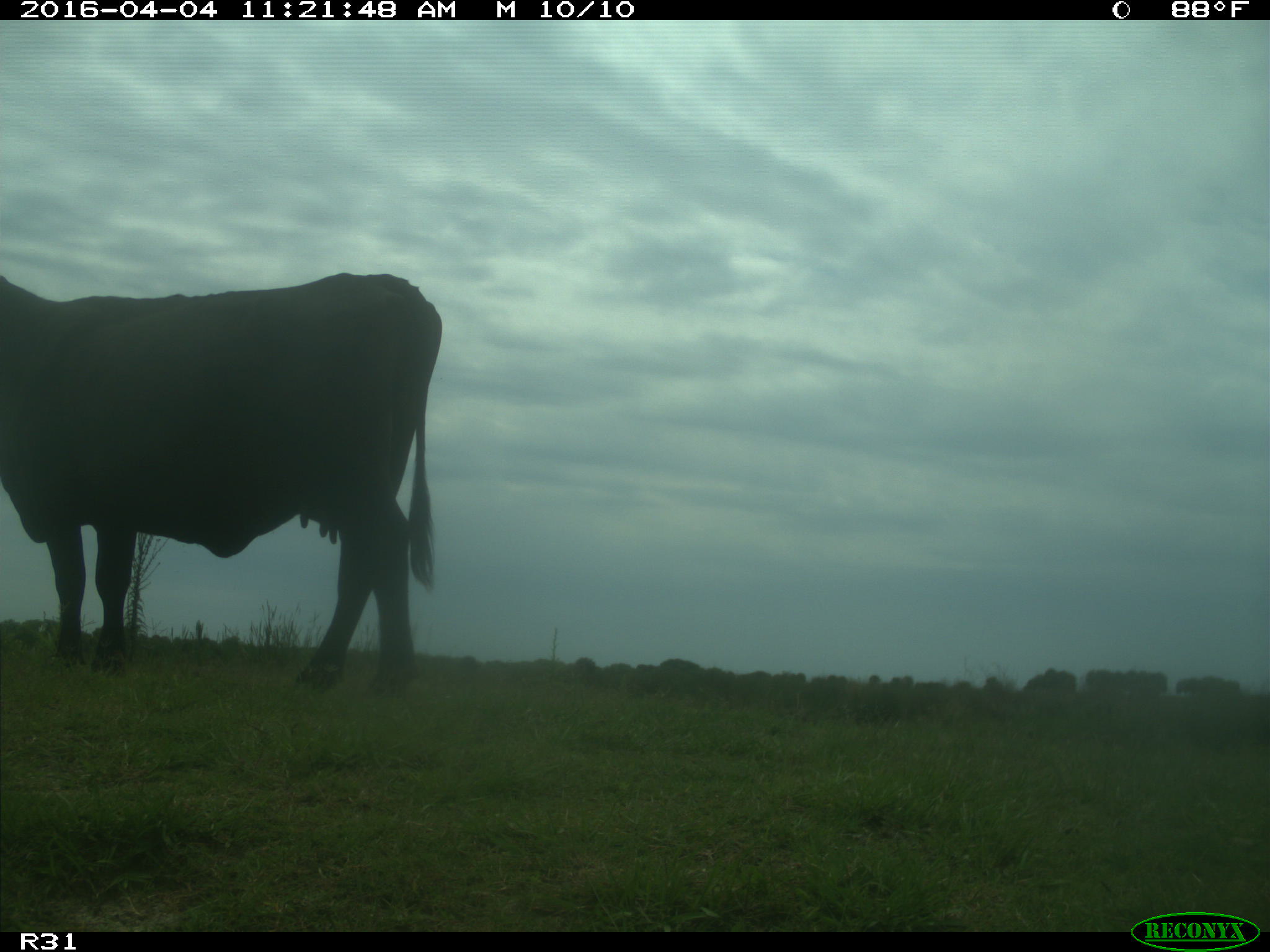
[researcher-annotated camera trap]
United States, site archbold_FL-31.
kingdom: Animalia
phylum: Chordata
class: Mammalia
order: Artiodactyla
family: Bovidae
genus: Bos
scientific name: Bos taurus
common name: domestic cow